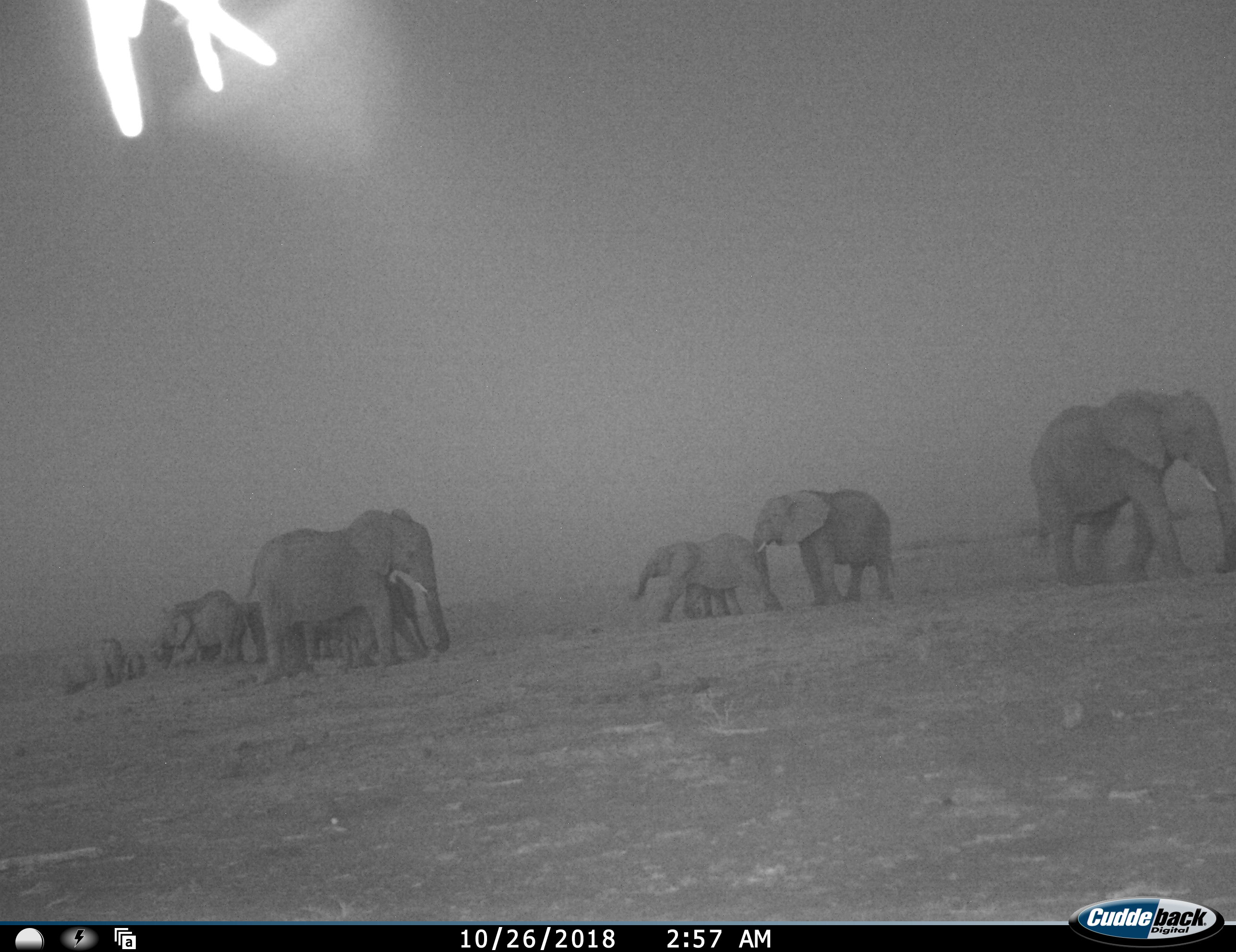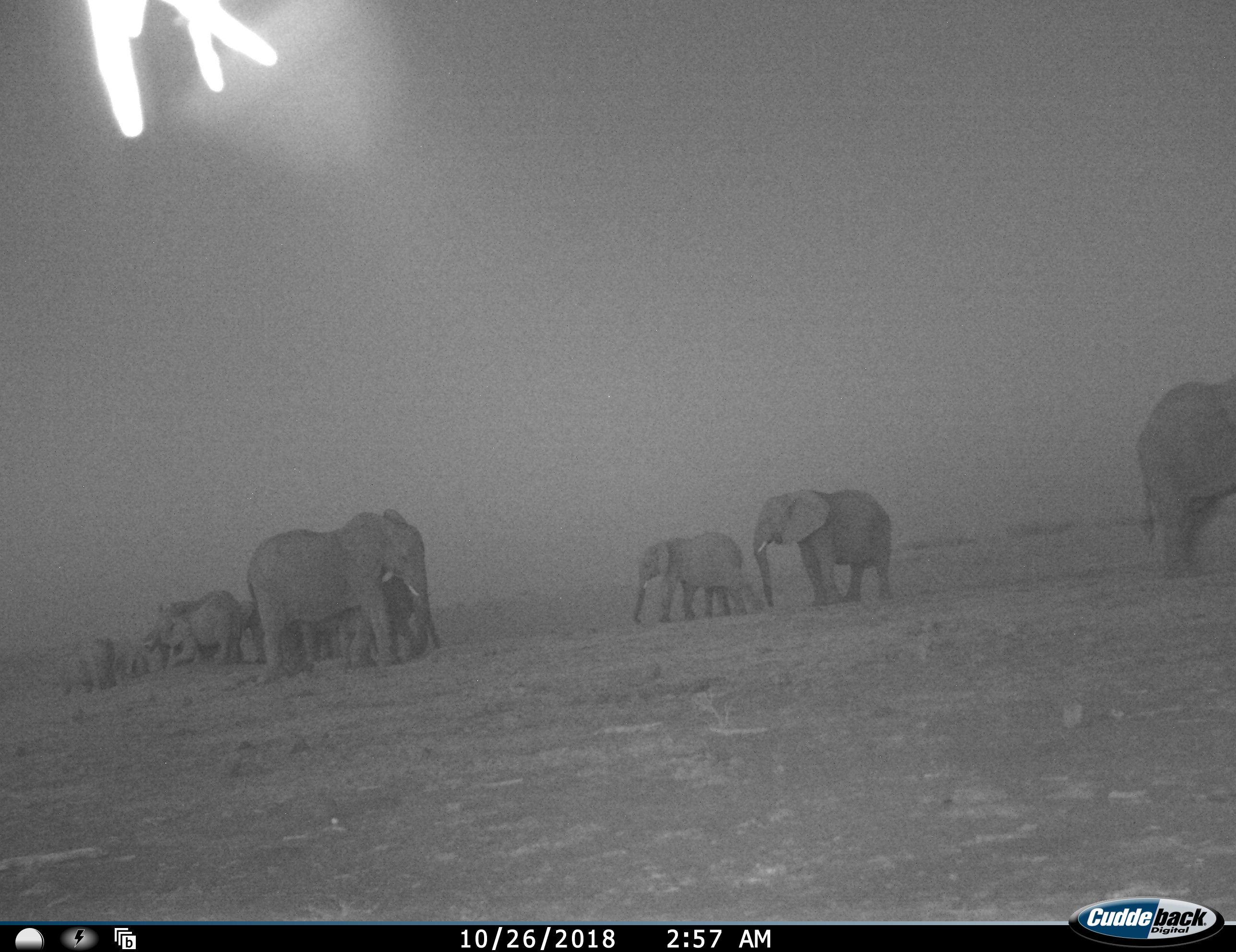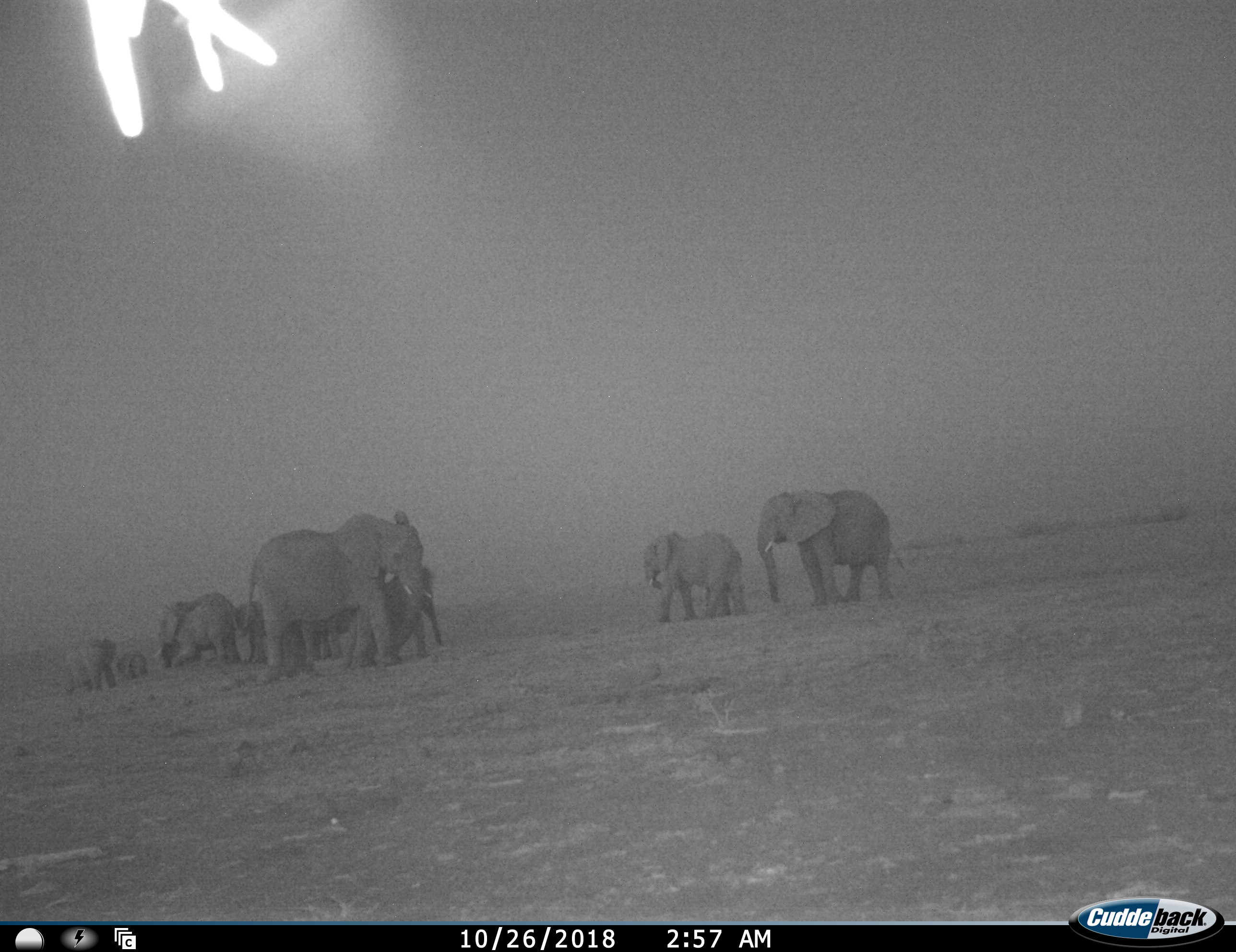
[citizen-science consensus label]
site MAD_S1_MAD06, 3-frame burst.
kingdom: Animalia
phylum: Chordata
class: Mammalia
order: Proboscidea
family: Elephantidae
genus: Loxodonta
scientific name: Loxodonta africana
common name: african bush elephant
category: elephant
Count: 11-50.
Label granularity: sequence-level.